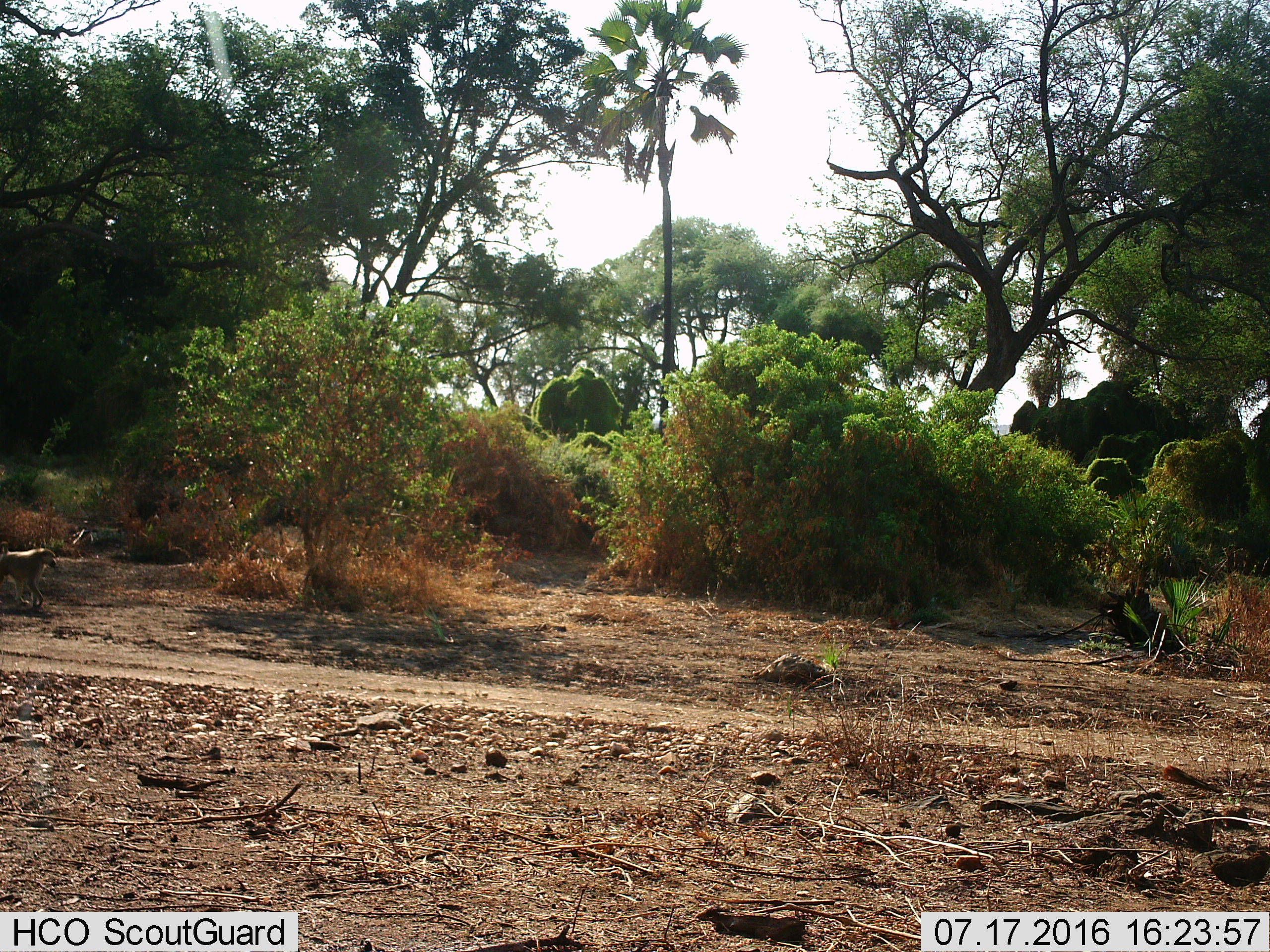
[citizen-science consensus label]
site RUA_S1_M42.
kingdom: Animalia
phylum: Chordata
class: Mammalia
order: Primates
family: Cercopithecidae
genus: Papio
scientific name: Papio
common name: baboon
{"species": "baboon (Papio)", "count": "1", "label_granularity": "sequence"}